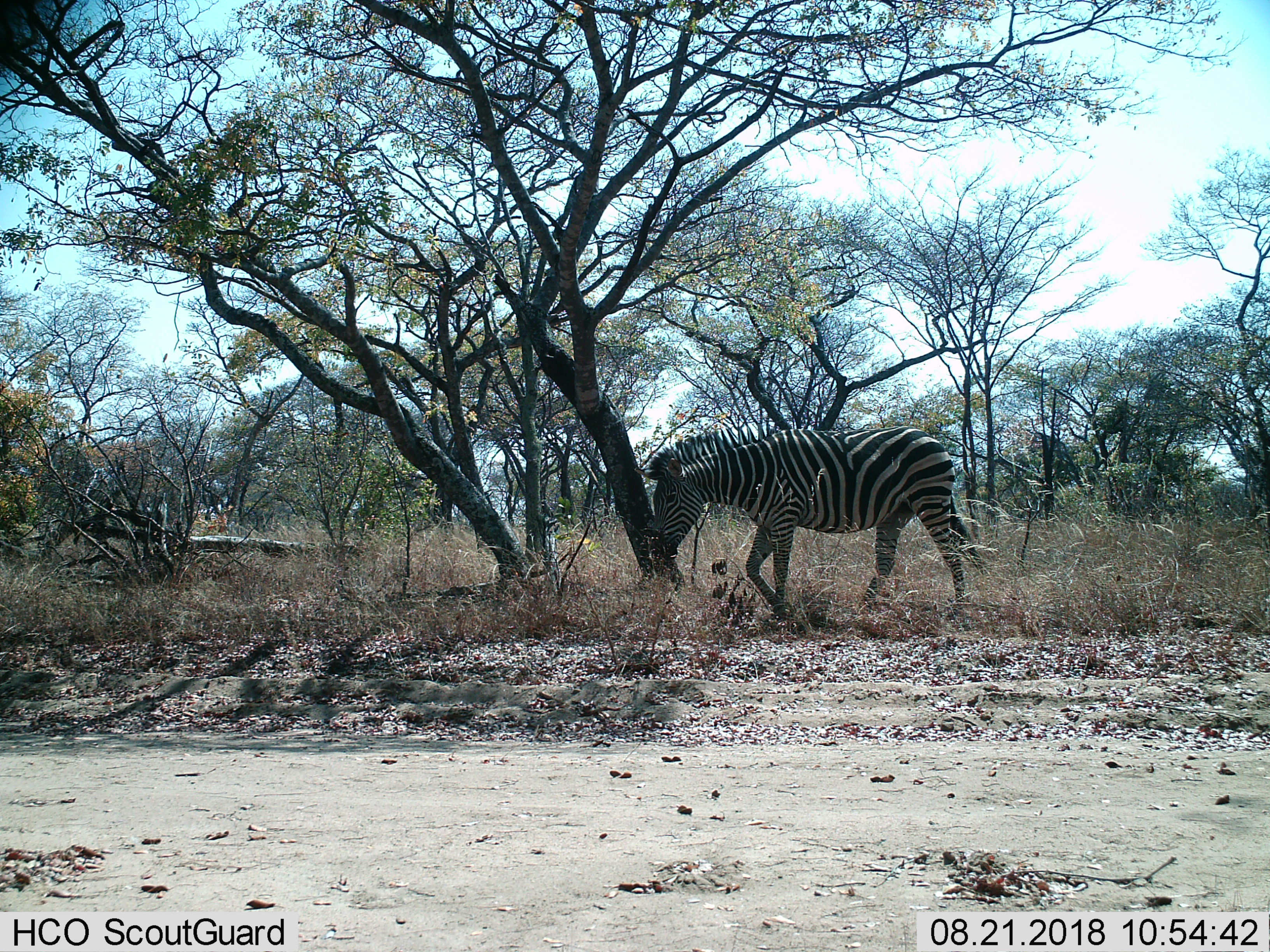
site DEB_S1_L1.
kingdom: Animalia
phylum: Chordata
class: Mammalia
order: Perissodactyla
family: Equidae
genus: Equus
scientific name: Equus quagga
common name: plains zebra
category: zebraplains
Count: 1.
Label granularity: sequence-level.